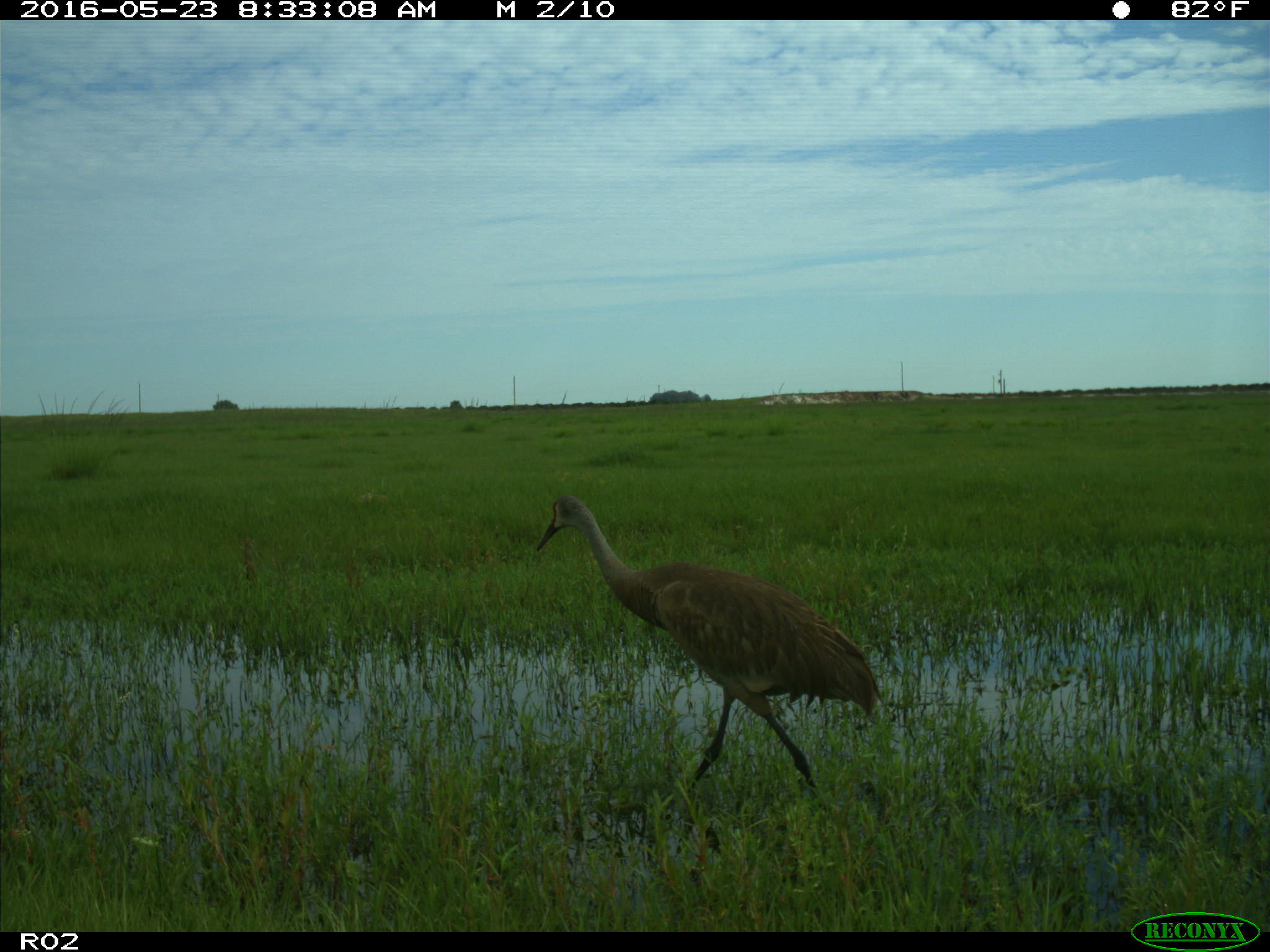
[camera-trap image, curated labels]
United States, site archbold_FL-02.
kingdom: Animalia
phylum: Chordata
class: Aves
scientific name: Aves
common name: birds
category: unidentified bird